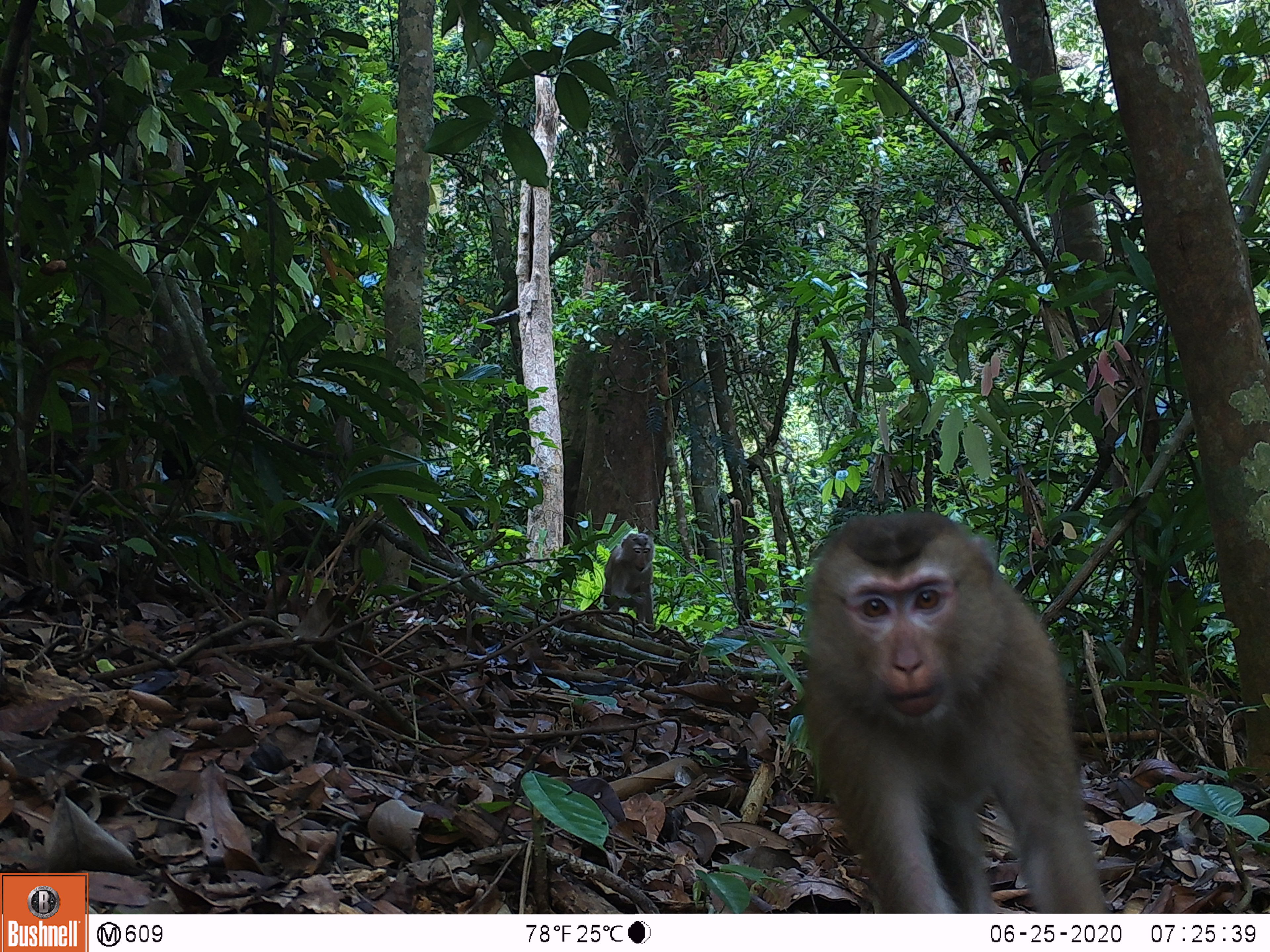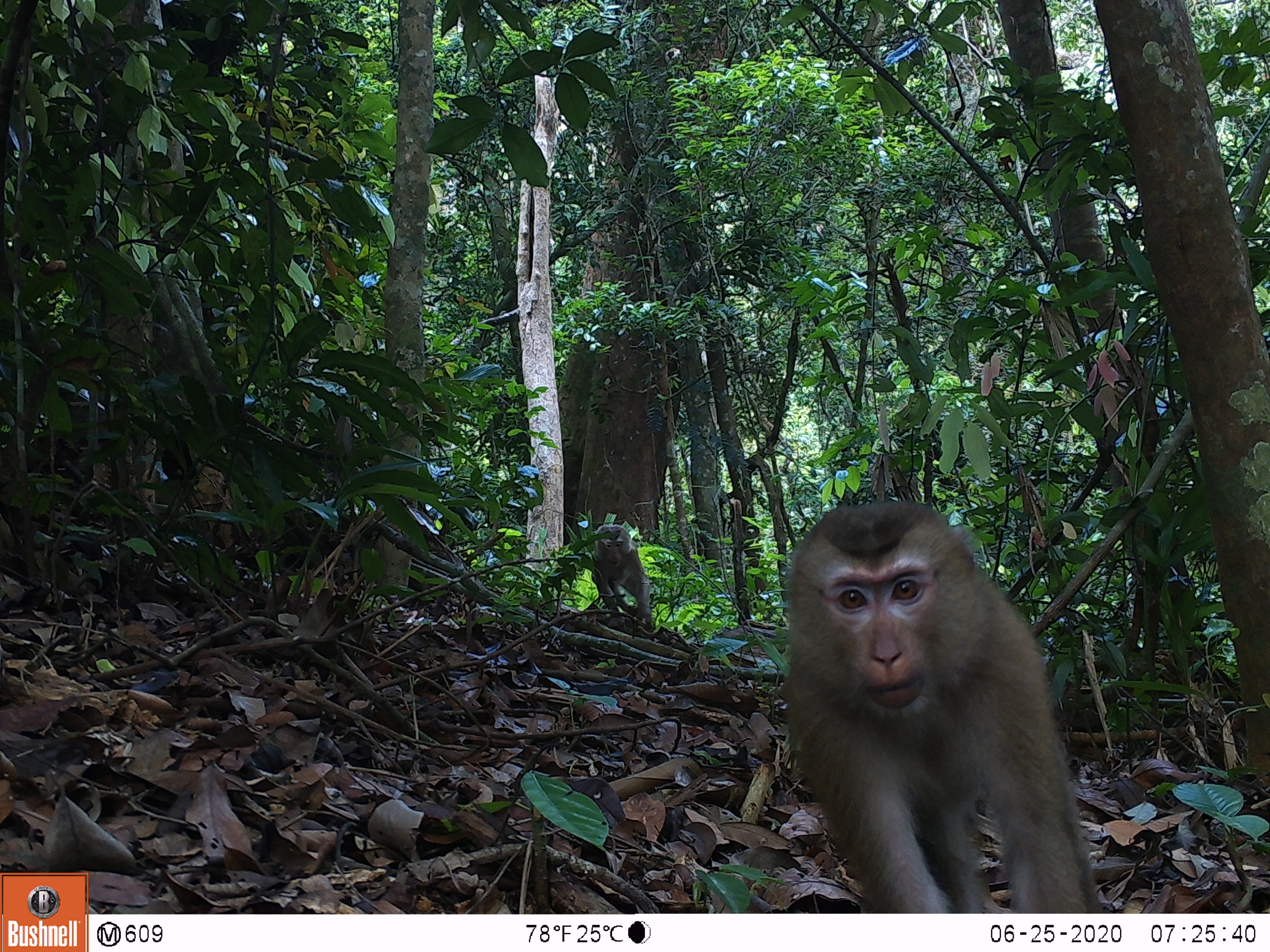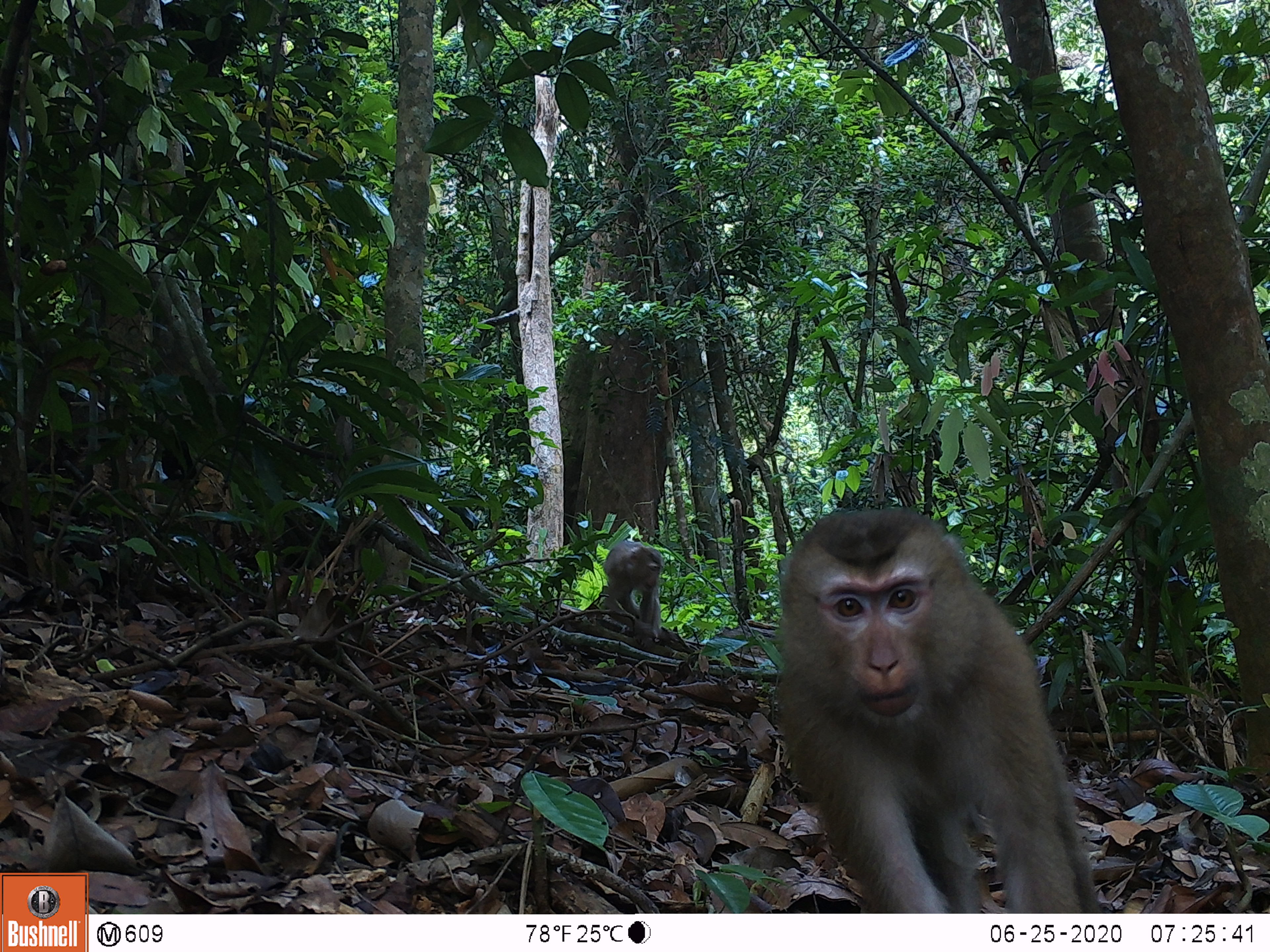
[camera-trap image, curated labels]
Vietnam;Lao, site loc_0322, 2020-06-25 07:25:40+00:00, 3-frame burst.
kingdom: Animalia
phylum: Chordata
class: Mammalia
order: Primates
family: Cercopithecidae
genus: Macaca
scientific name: Macaca nemestrina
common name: pig-tailed macaque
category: pig tailed macaque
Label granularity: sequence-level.